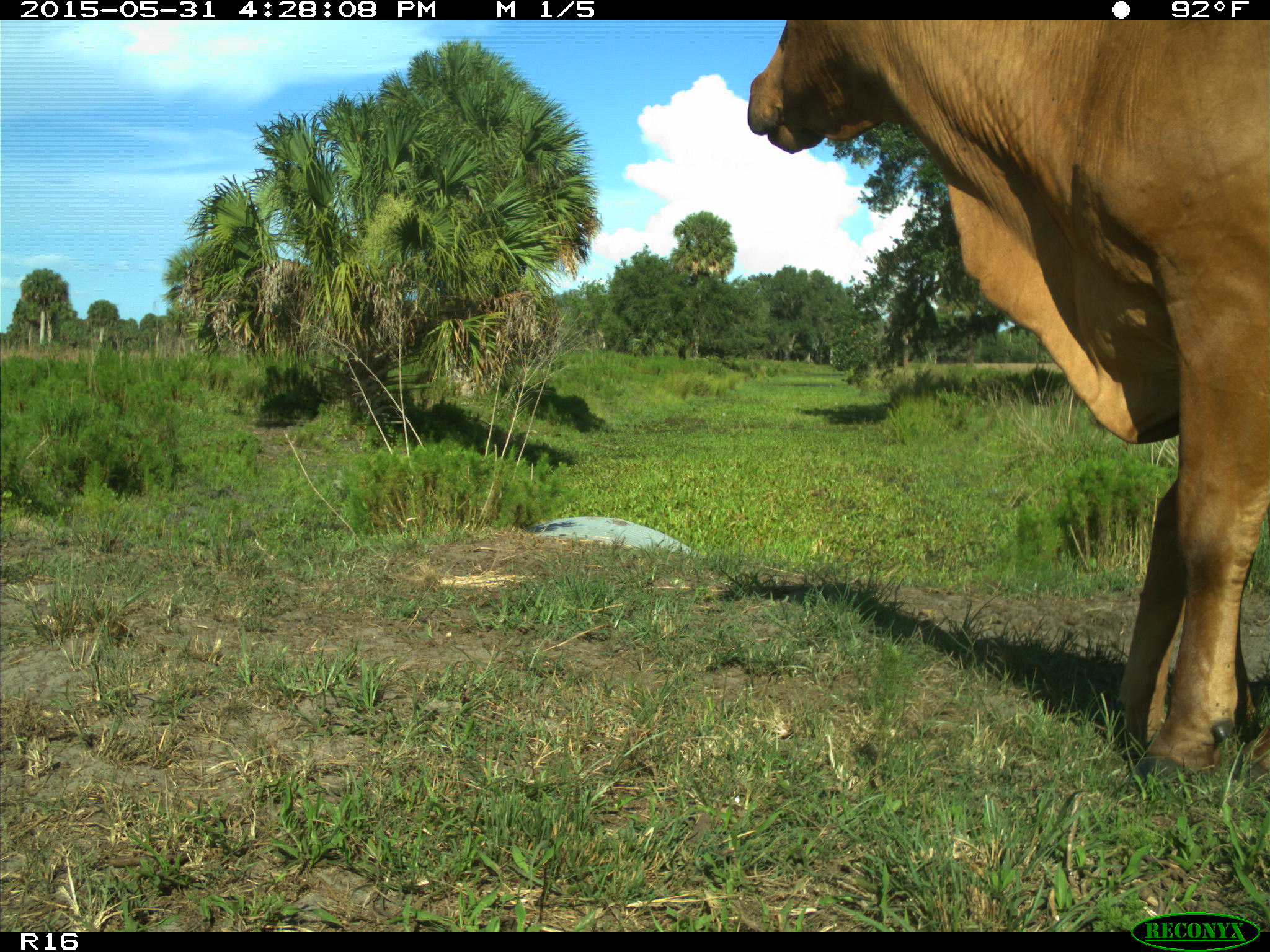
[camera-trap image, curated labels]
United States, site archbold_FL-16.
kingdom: Animalia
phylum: Chordata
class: Mammalia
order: Artiodactyla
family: Bovidae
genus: Bos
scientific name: Bos taurus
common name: domestic cow